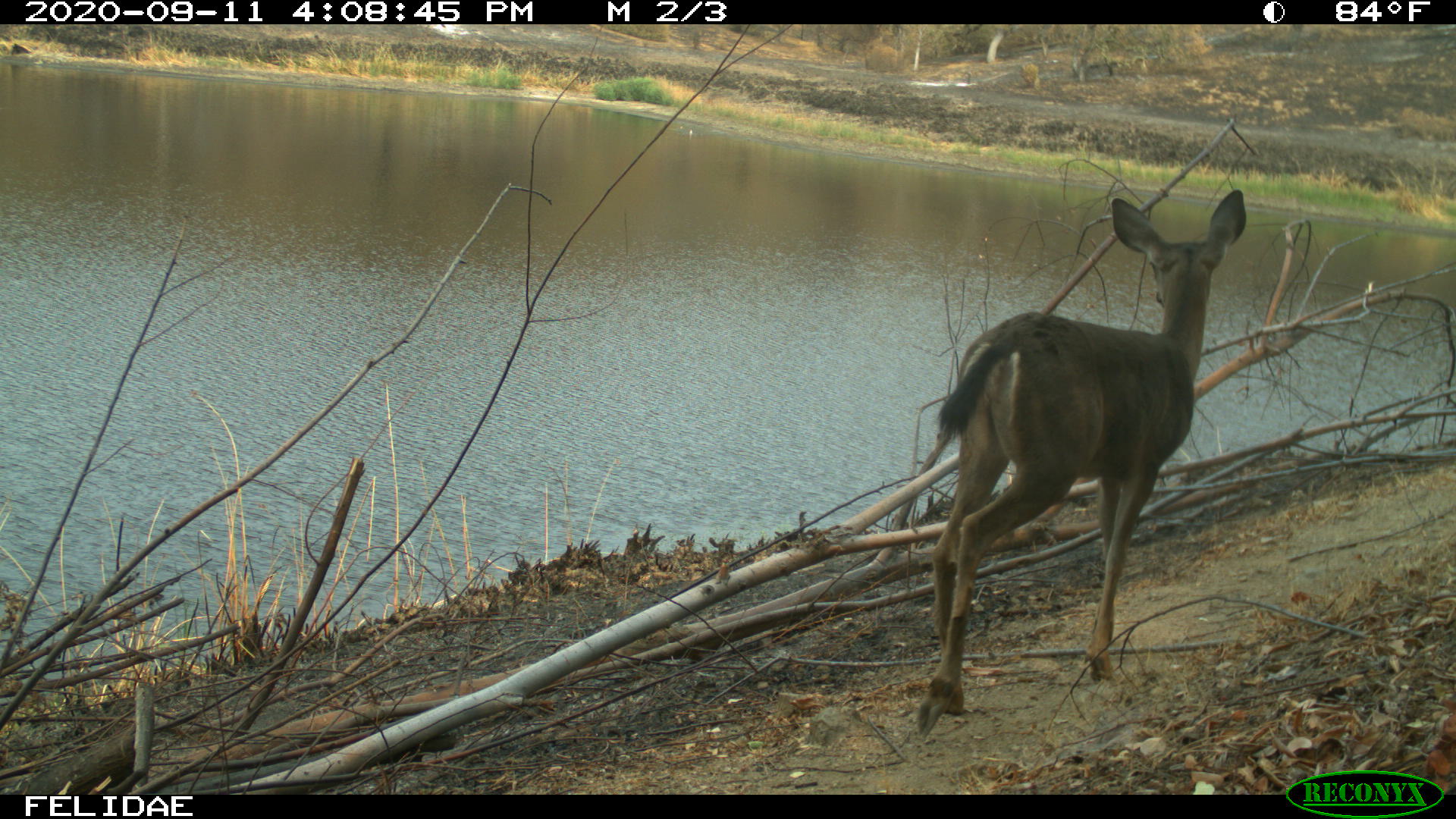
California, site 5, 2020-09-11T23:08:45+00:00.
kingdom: Animalia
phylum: Chordata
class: Mammalia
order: Artiodactyla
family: Cervidae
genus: Odocoileus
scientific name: Odocoileus hemionus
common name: mule deer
Mule deer (Odocoileus hemionus).